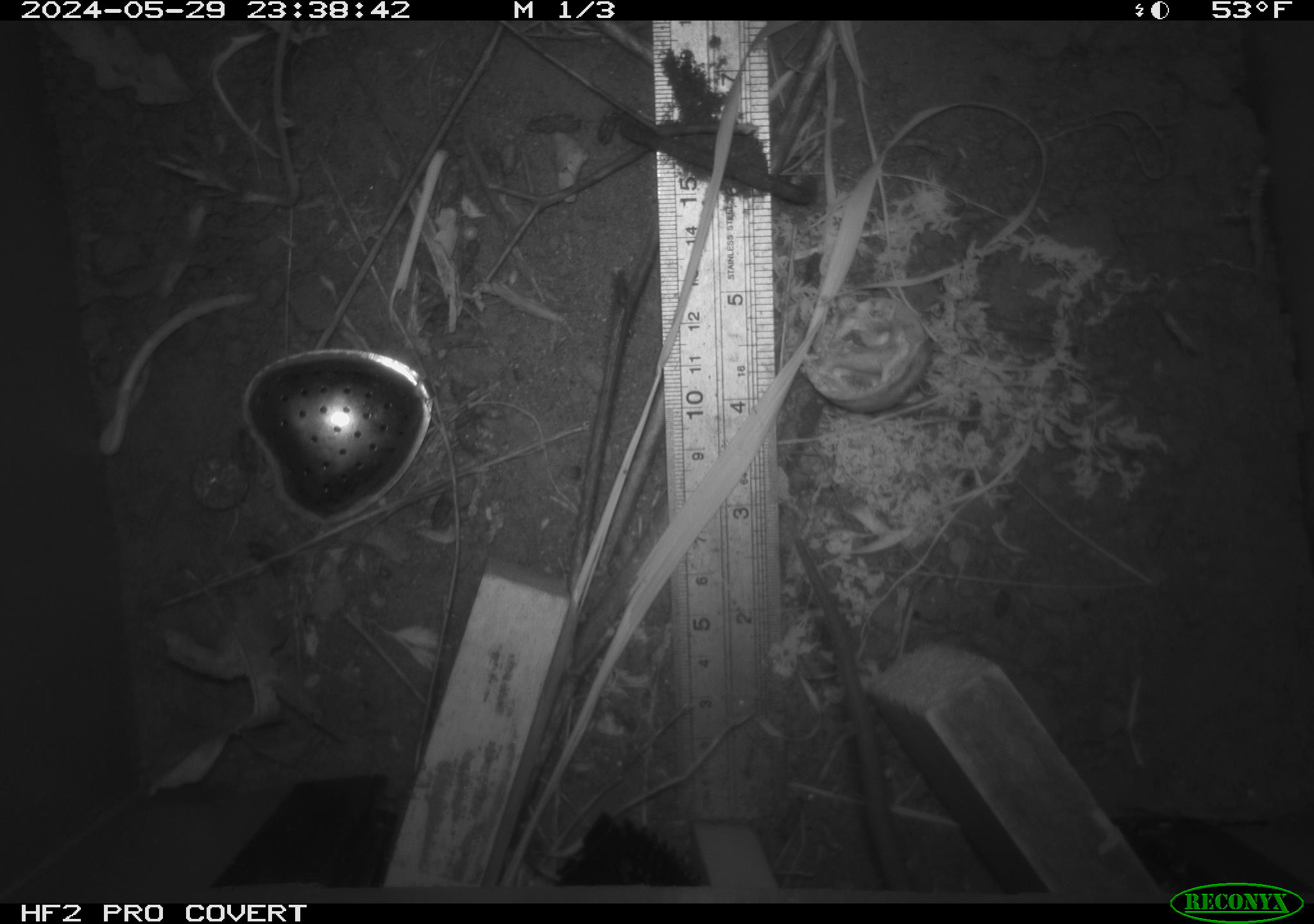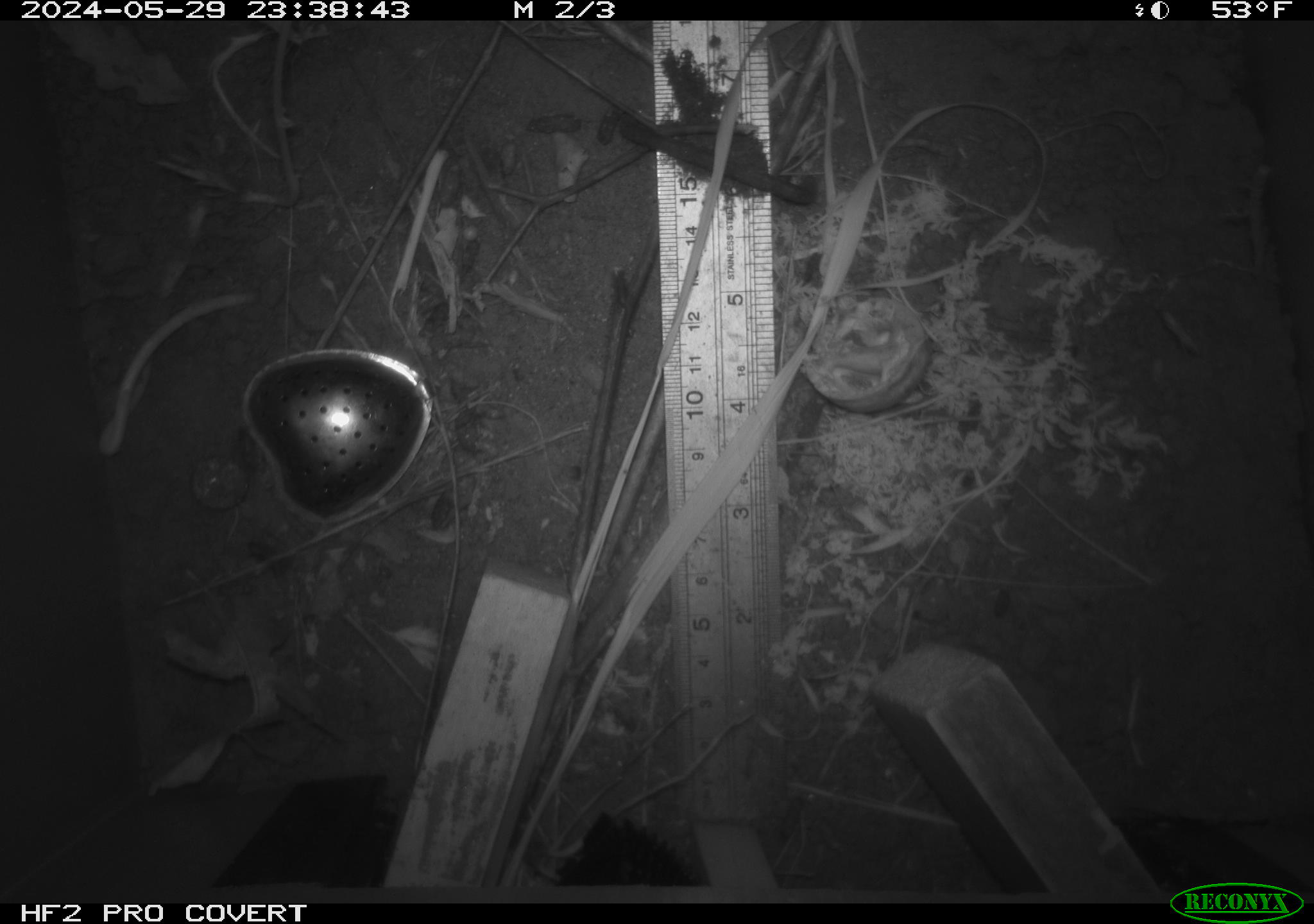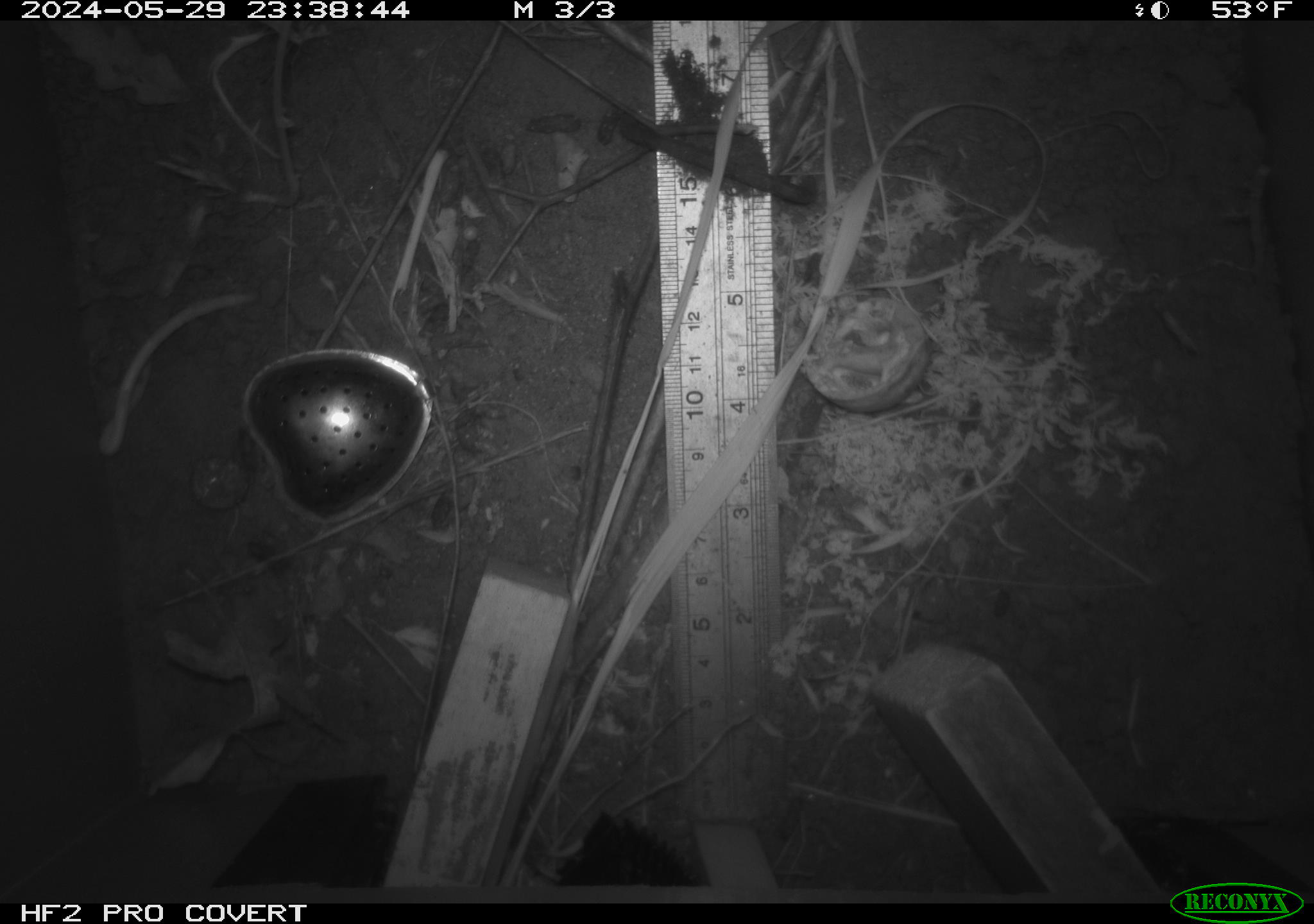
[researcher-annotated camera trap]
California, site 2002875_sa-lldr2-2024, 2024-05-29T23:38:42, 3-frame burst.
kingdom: Animalia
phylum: Chordata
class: Mammalia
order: Rodentia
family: Muridae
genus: Rattus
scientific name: Rattus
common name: rat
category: rattus species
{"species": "rattus species (rat) (Rattus)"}